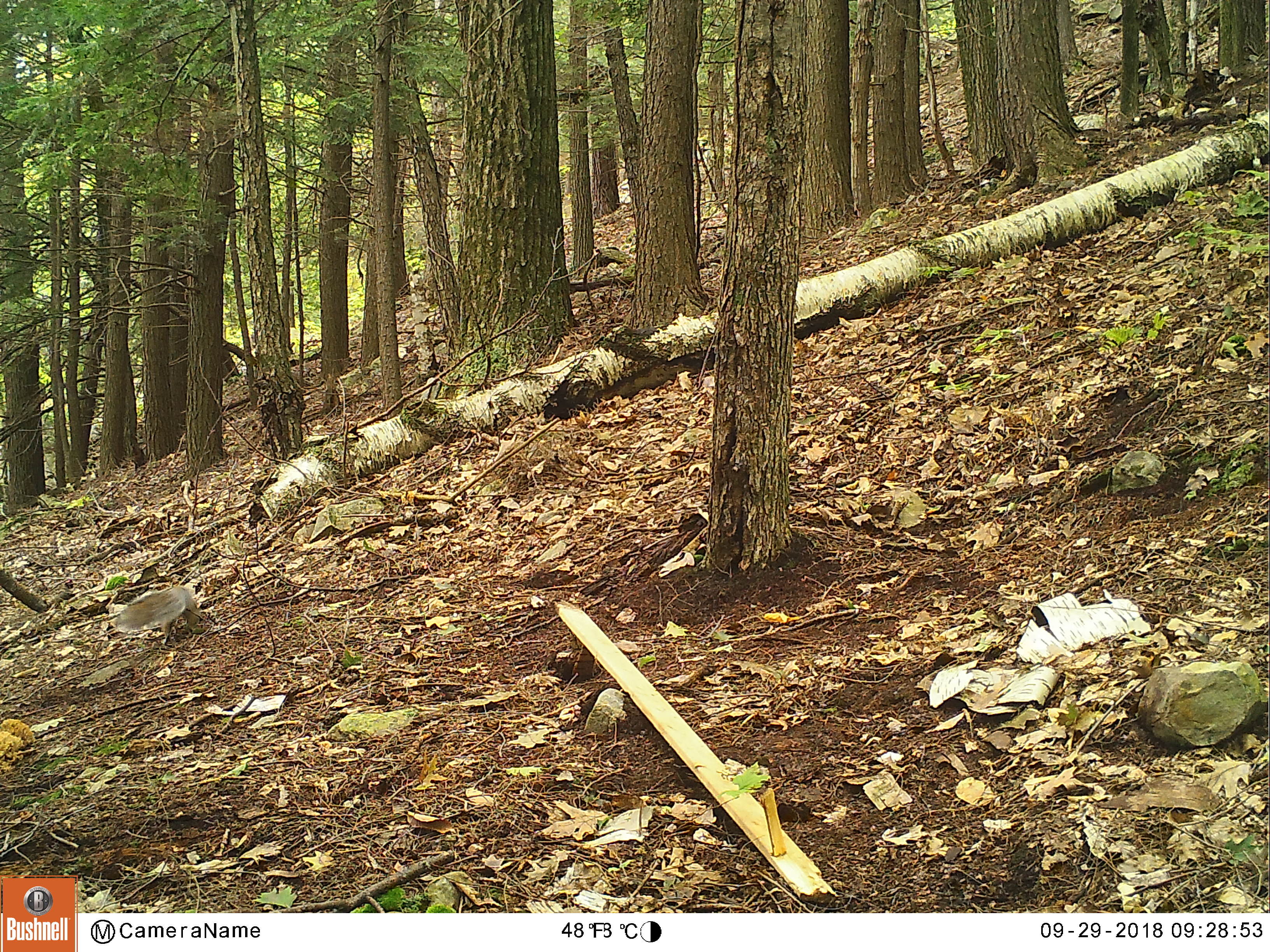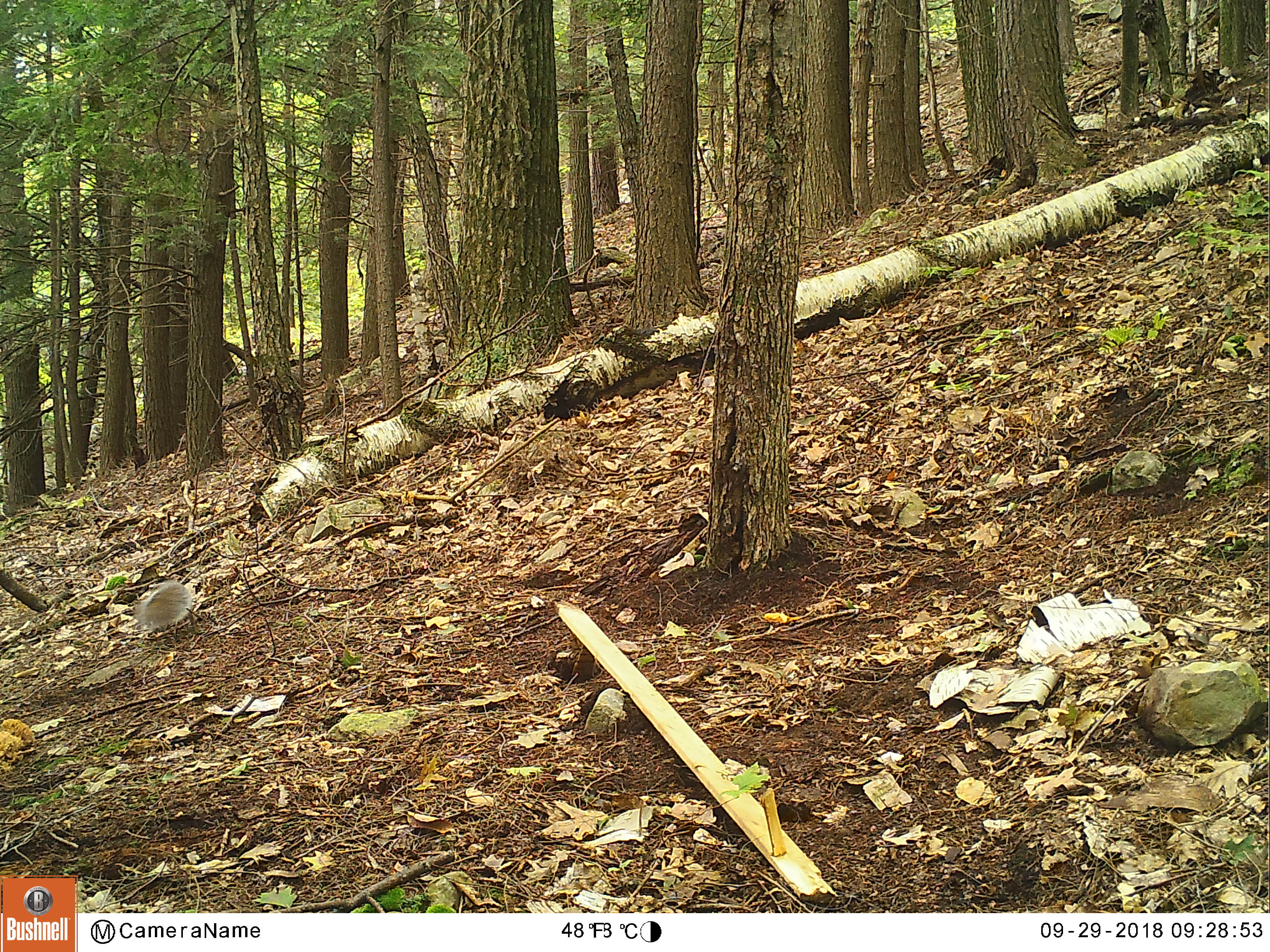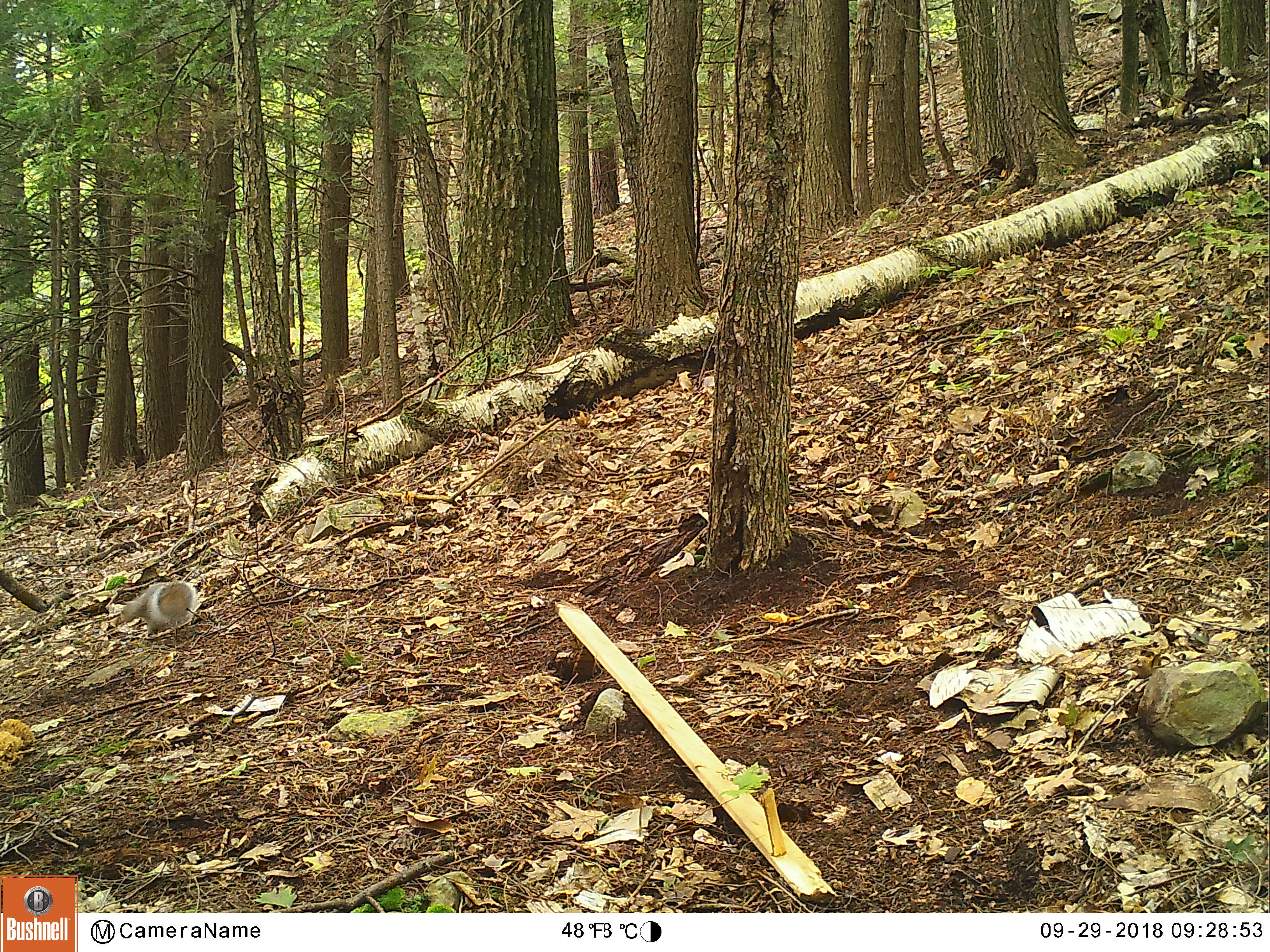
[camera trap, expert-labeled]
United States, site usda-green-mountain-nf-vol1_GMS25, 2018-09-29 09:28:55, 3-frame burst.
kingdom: Animalia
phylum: Chordata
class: Mammalia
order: Rodentia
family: Sciuridae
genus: Sciurus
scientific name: Sciurus carolinensis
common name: gray squirrel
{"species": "gray squirrel (Sciurus carolinensis)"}